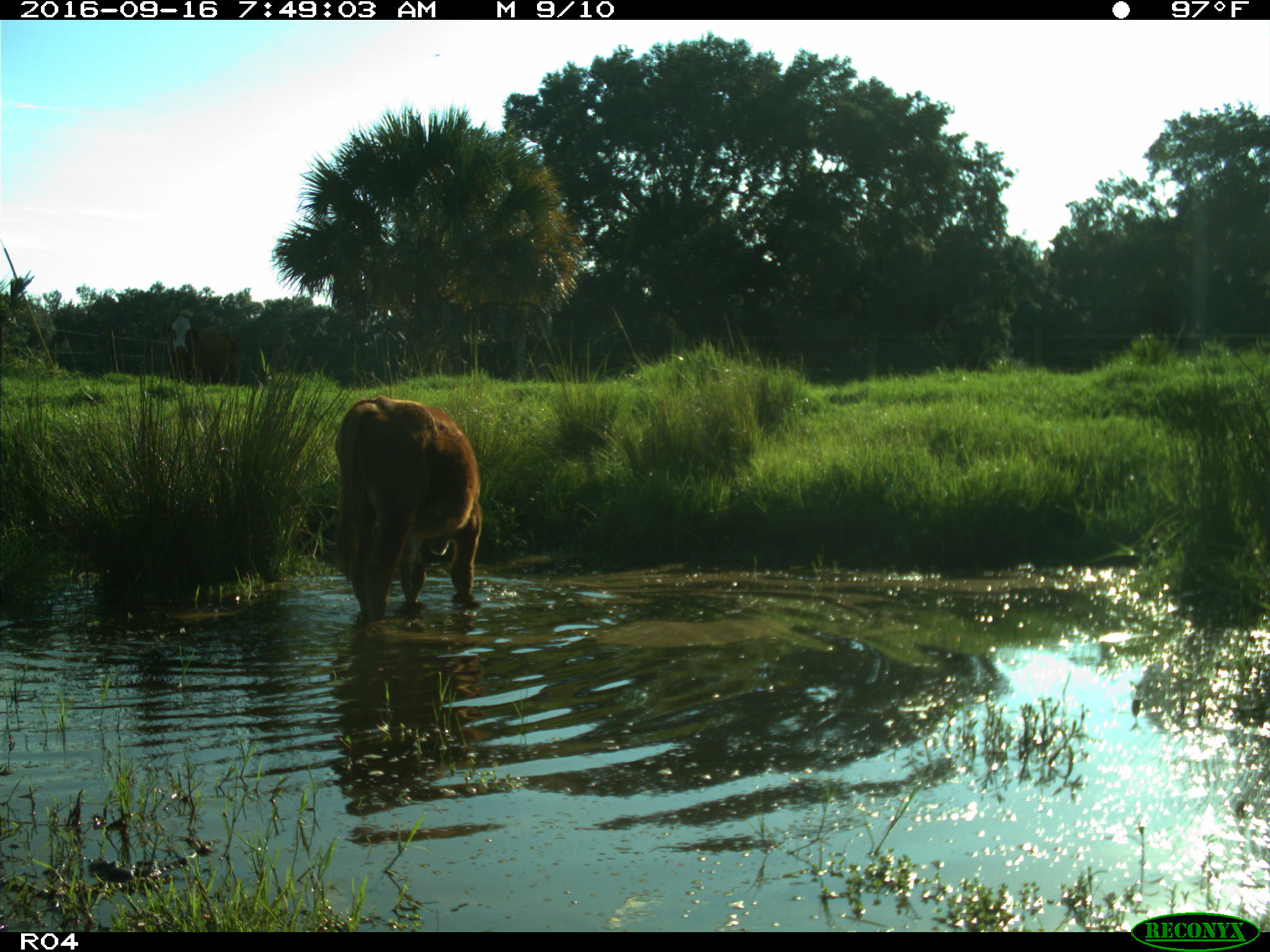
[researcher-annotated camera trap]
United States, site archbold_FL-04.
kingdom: Animalia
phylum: Chordata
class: Mammalia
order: Artiodactyla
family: Bovidae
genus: Bos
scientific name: Bos taurus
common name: domestic cow